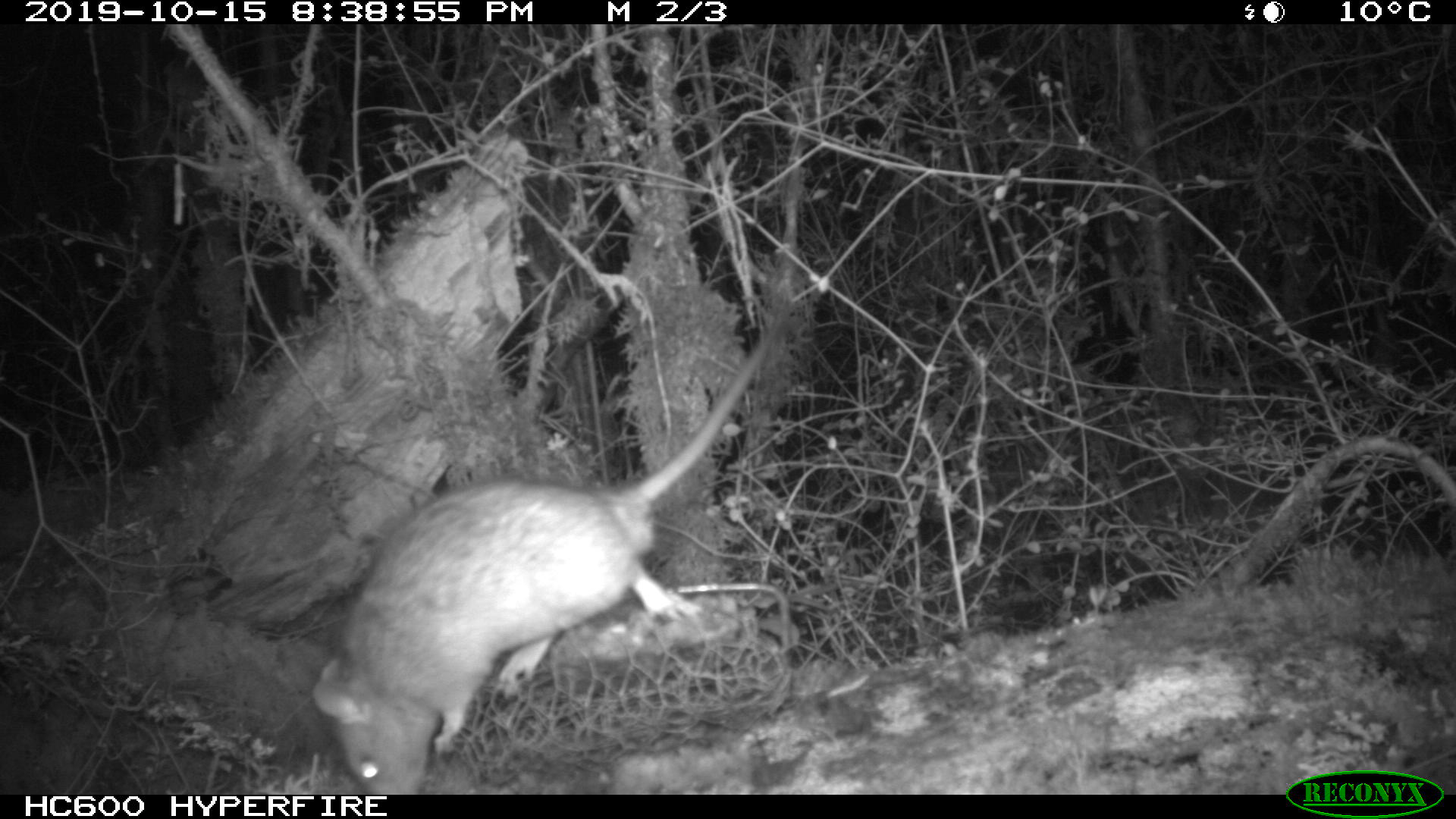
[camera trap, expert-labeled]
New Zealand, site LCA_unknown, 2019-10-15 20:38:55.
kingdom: Animalia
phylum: Chordata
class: Mammalia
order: Rodentia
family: Muridae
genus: Rattus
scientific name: Rattus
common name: rat